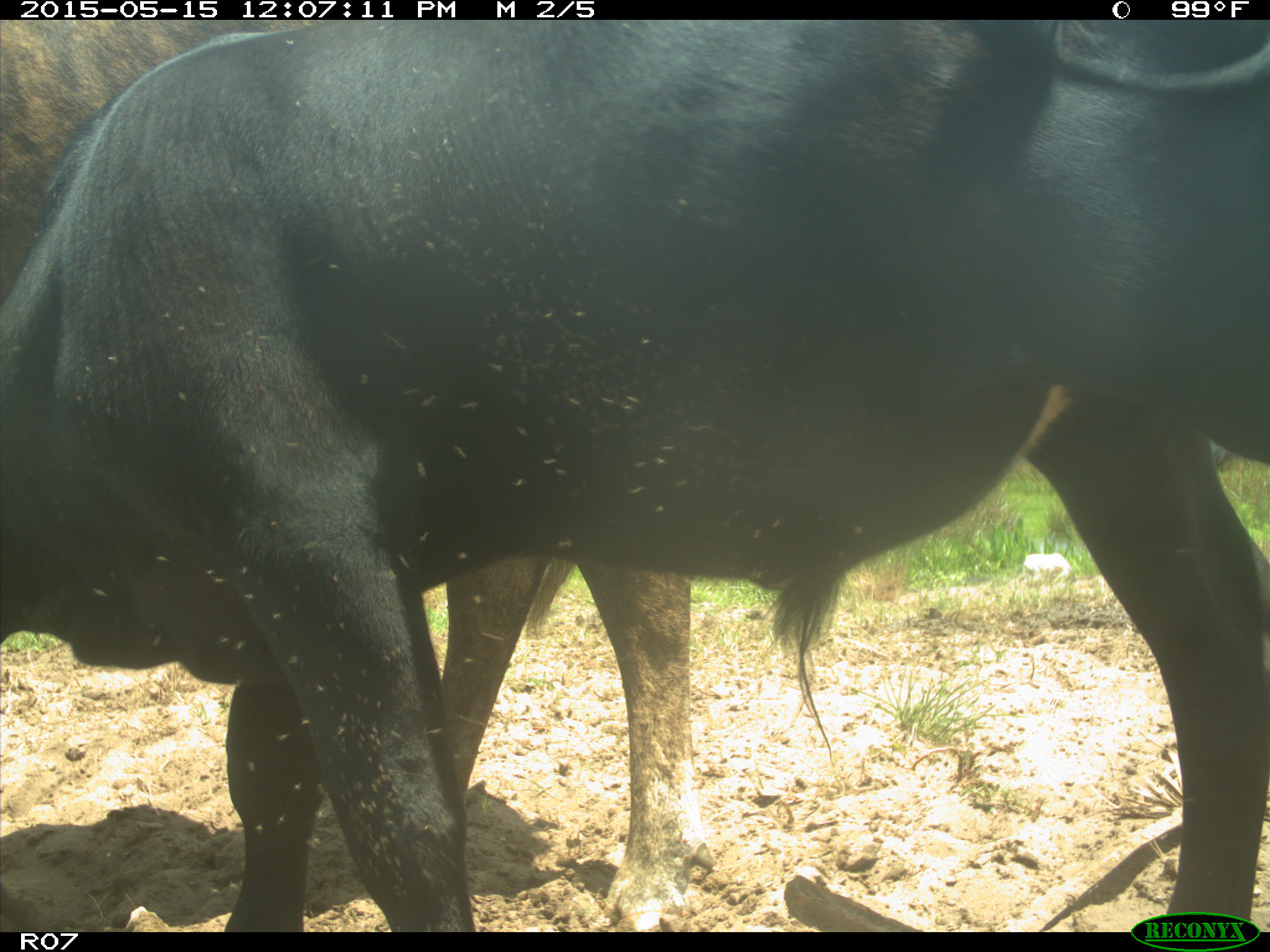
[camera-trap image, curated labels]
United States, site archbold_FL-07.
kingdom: Animalia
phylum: Chordata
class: Mammalia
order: Artiodactyla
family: Bovidae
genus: Bos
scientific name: Bos taurus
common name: domestic cow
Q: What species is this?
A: Bos taurus (domestic cow).